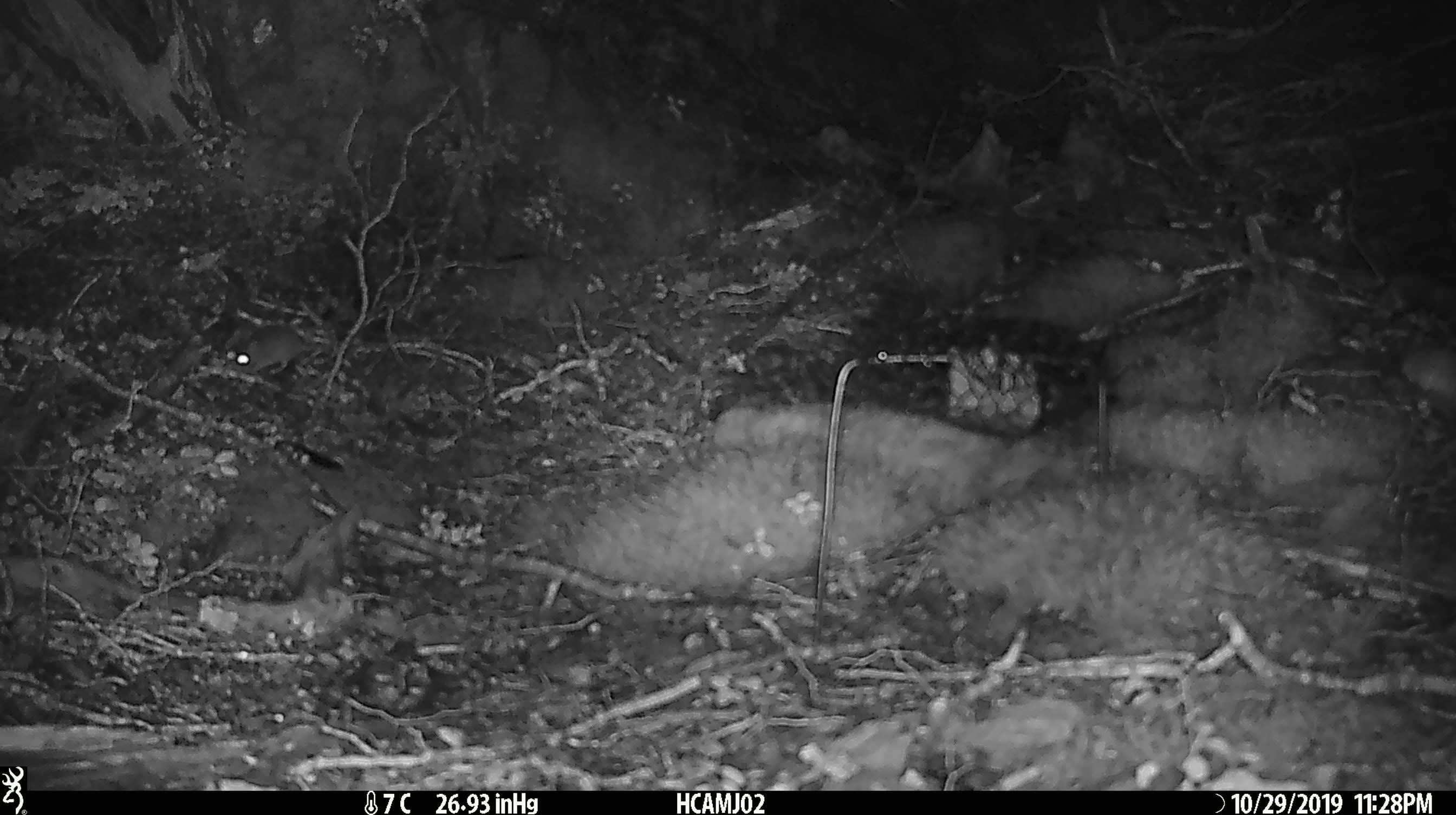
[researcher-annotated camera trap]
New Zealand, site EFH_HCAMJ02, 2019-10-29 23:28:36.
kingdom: Animalia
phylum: Chordata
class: Mammalia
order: Rodentia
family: Muridae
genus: Mus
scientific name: Mus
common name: mouse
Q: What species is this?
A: Mouse (Mus).